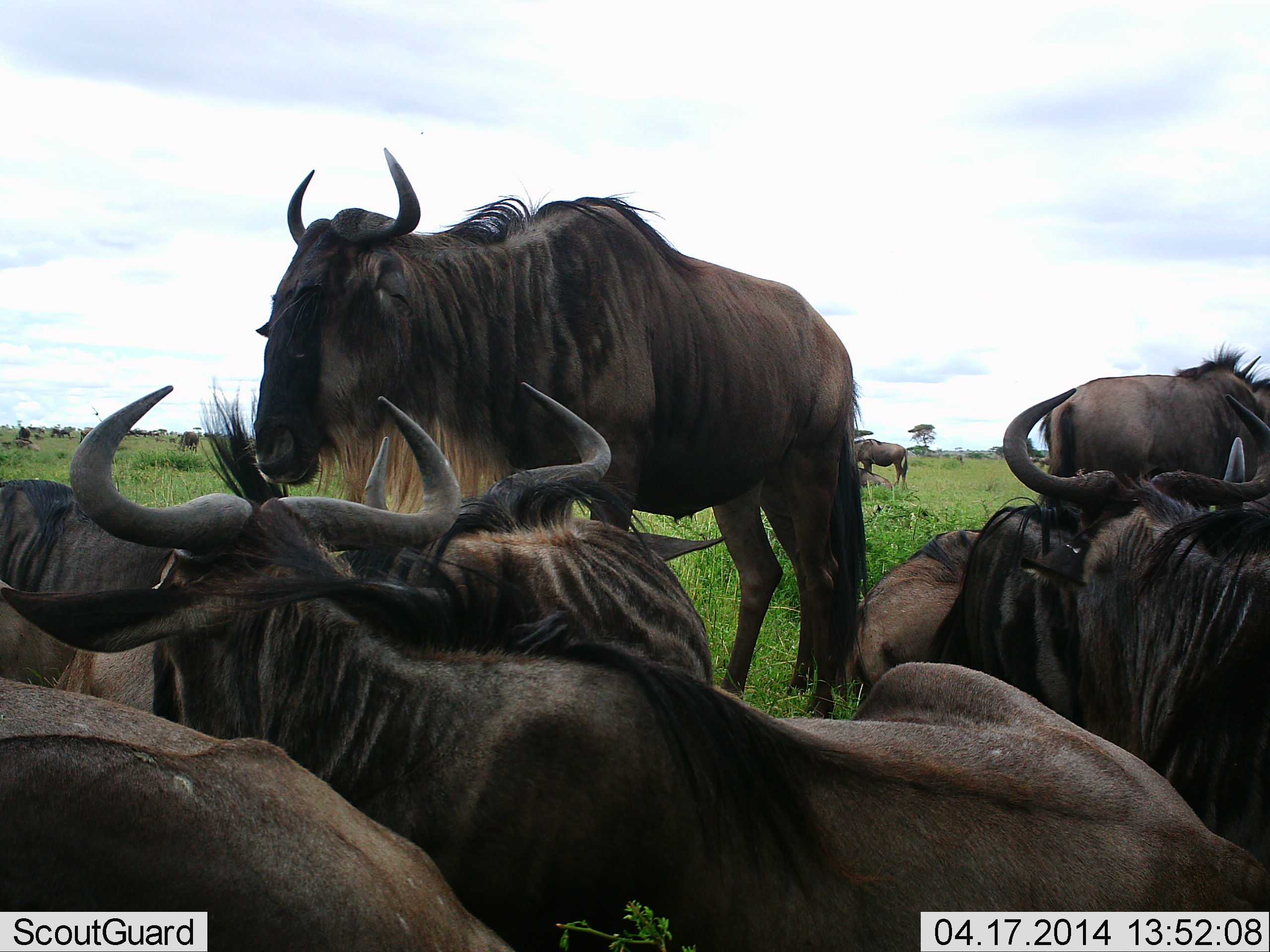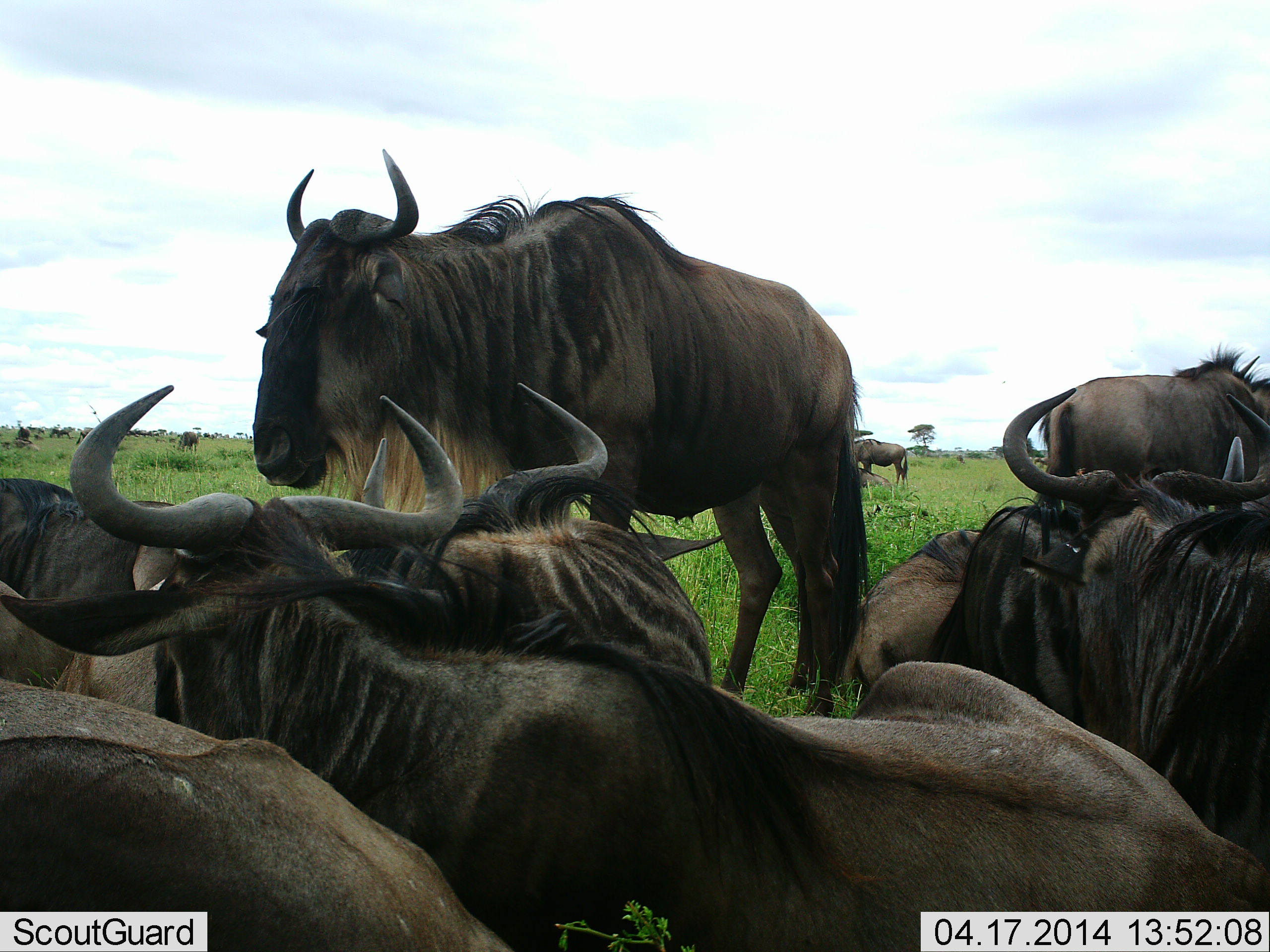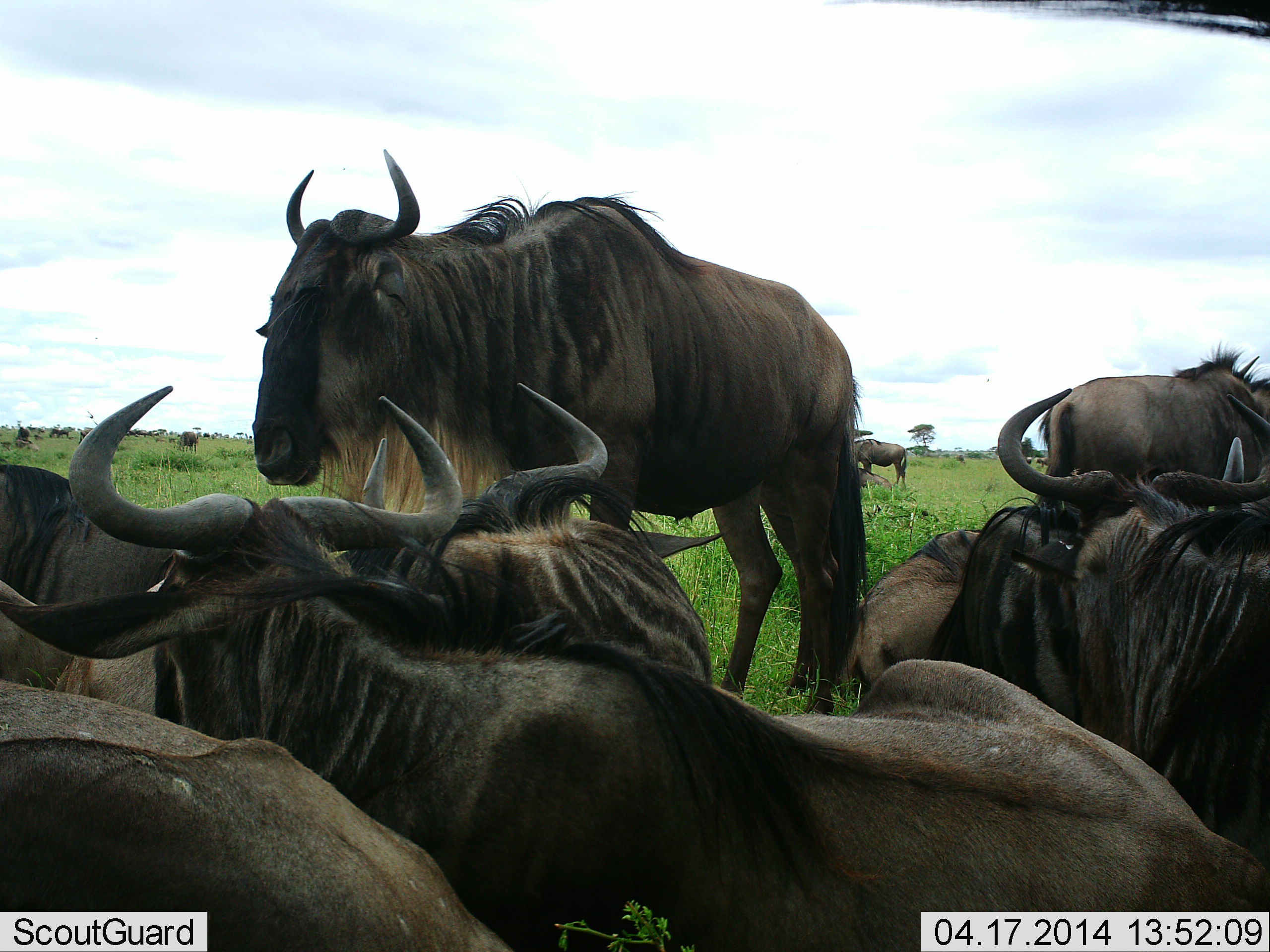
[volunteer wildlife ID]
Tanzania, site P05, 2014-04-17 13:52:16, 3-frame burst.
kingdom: Animalia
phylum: Chordata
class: Mammalia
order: Artiodactyla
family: Bovidae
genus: Connochaetes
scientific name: Connochaetes taurinus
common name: blue wildebeest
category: wildebeest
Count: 11-50.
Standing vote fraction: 70%.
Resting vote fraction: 90%.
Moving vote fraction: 0%.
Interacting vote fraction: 10%.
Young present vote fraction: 0%.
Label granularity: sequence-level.